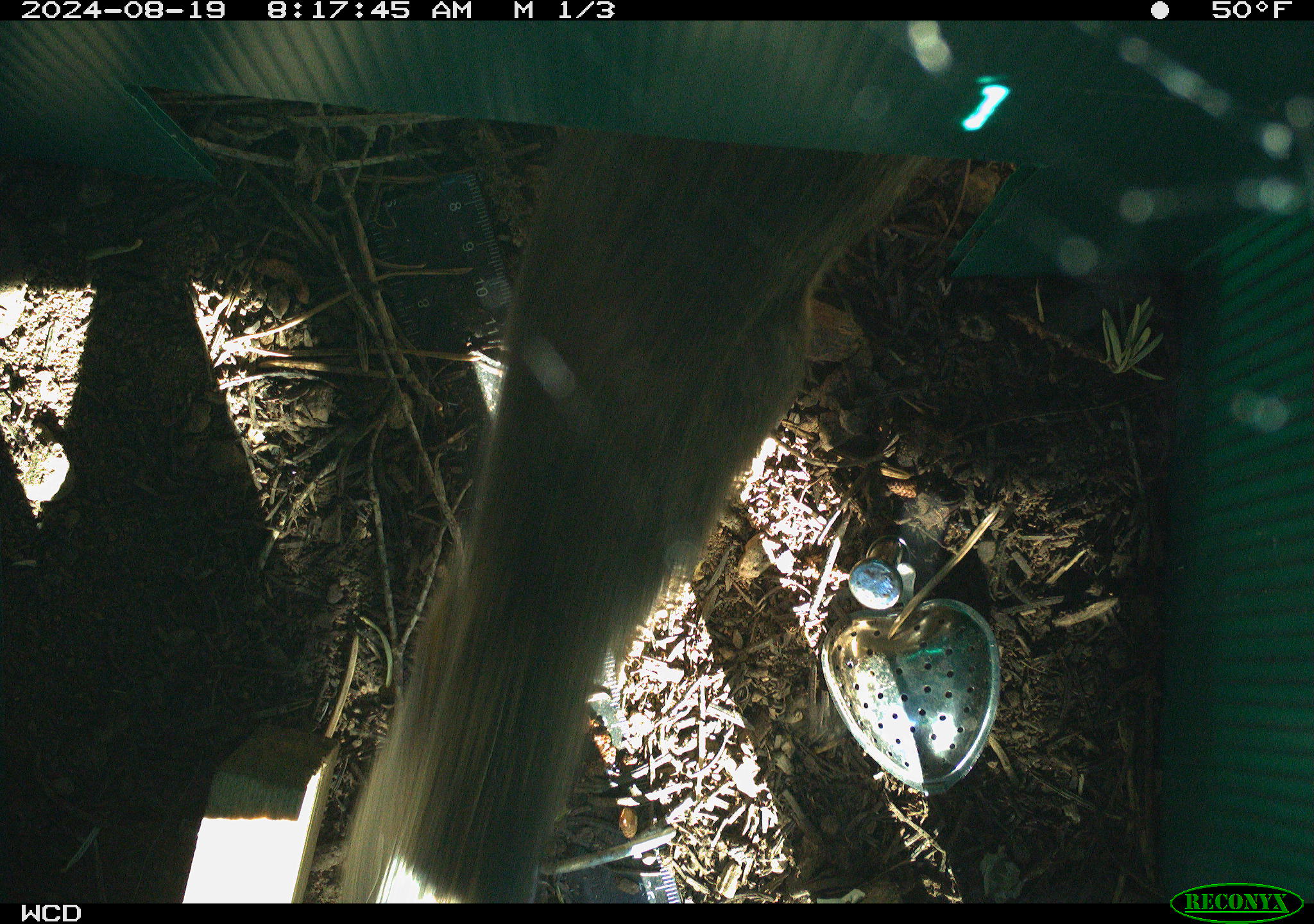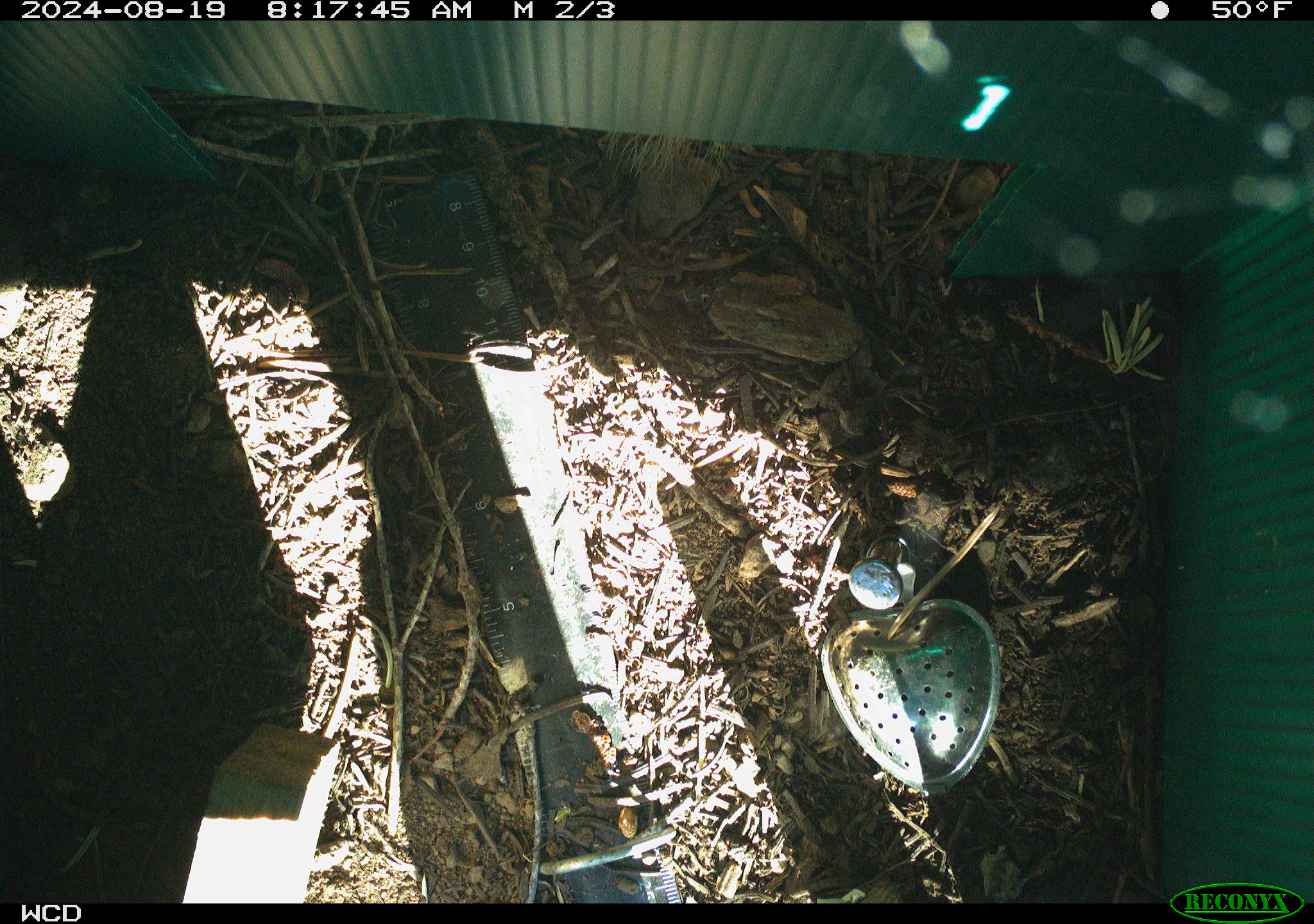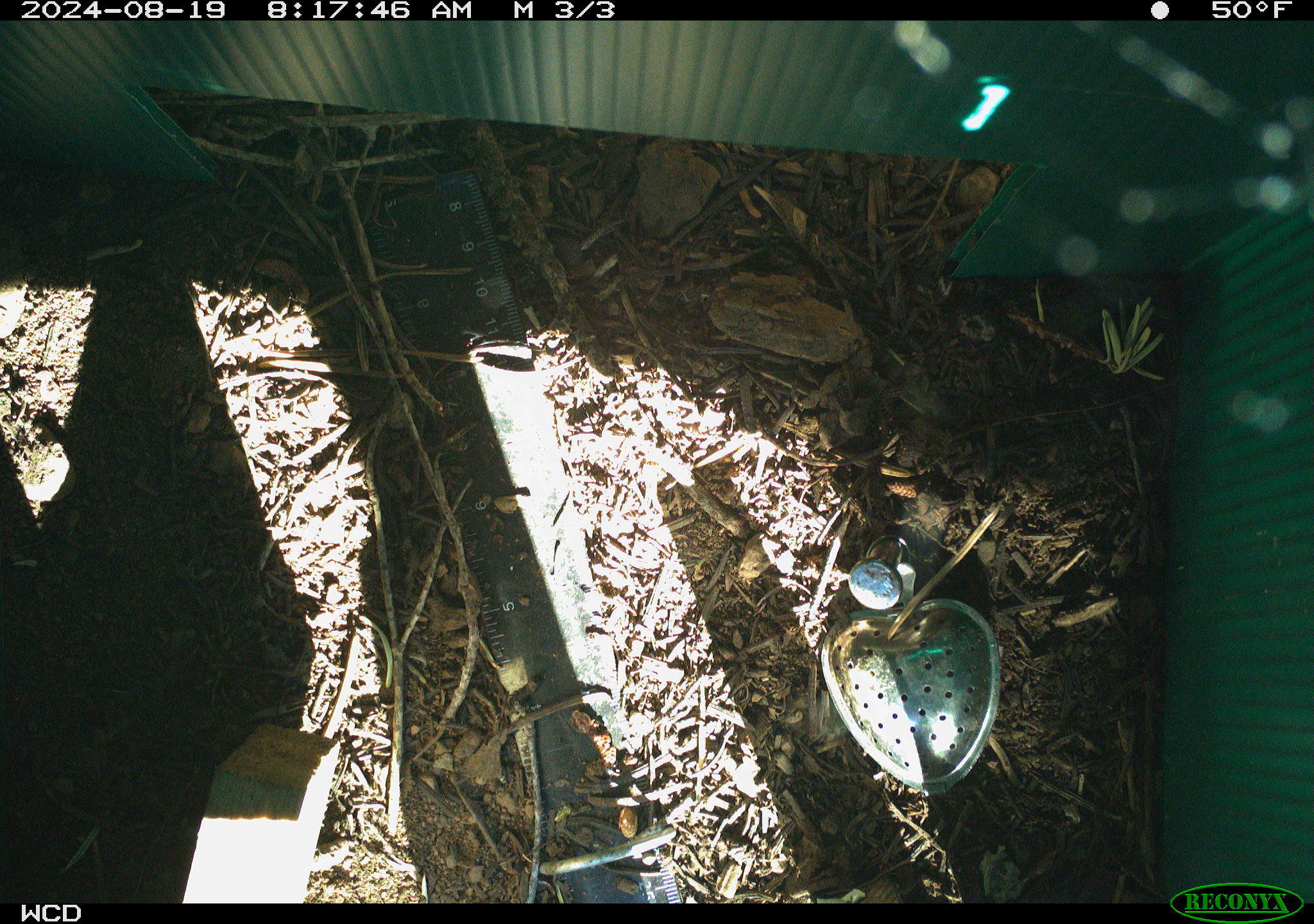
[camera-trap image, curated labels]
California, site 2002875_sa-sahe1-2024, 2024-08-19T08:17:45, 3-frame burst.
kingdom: Animalia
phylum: Chordata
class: Mammalia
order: Rodentia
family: Sciuridae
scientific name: Sciuridae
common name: squirrels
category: sciuridae family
Sciuridae family (squirrels) (Sciuridae).